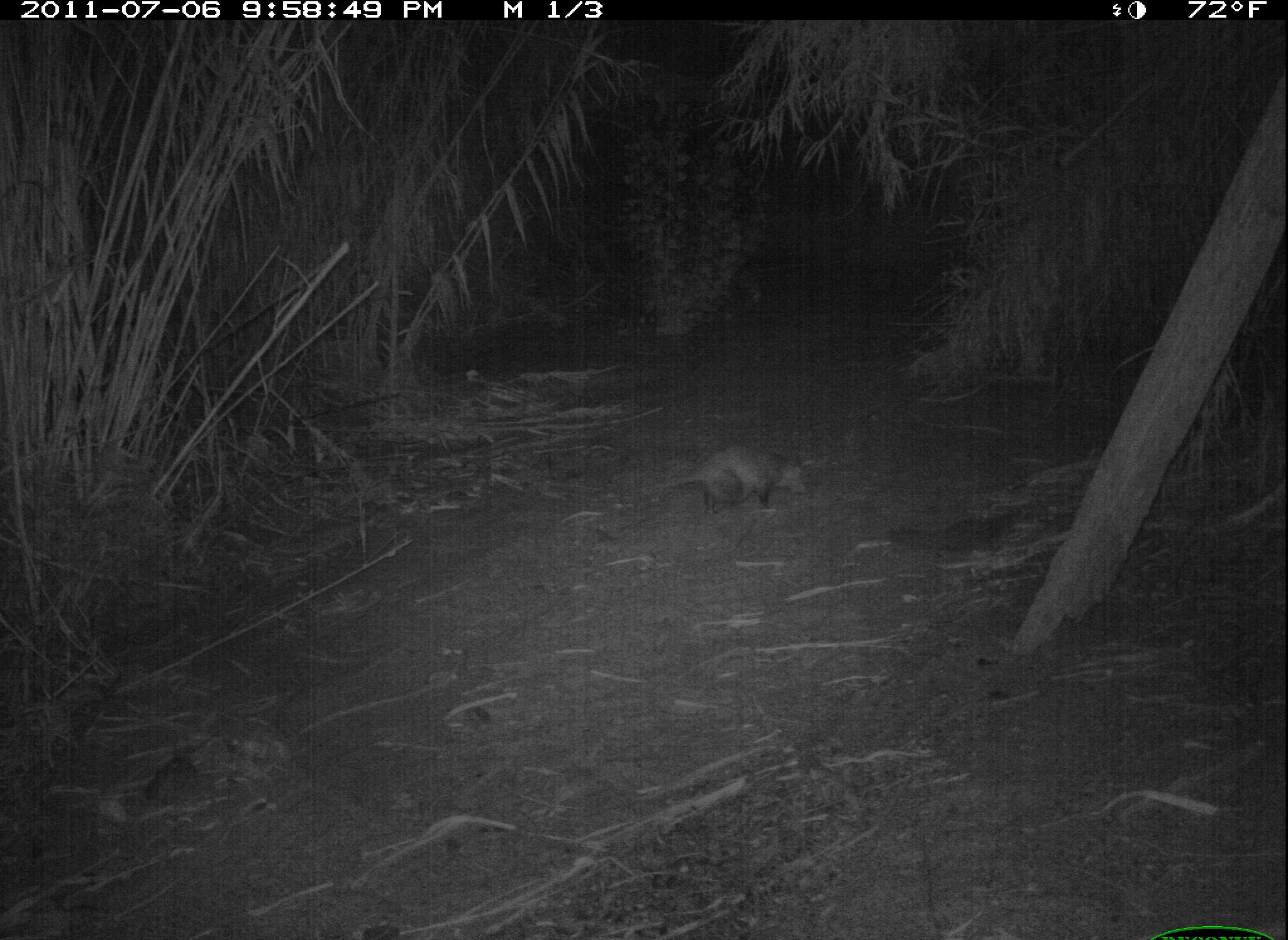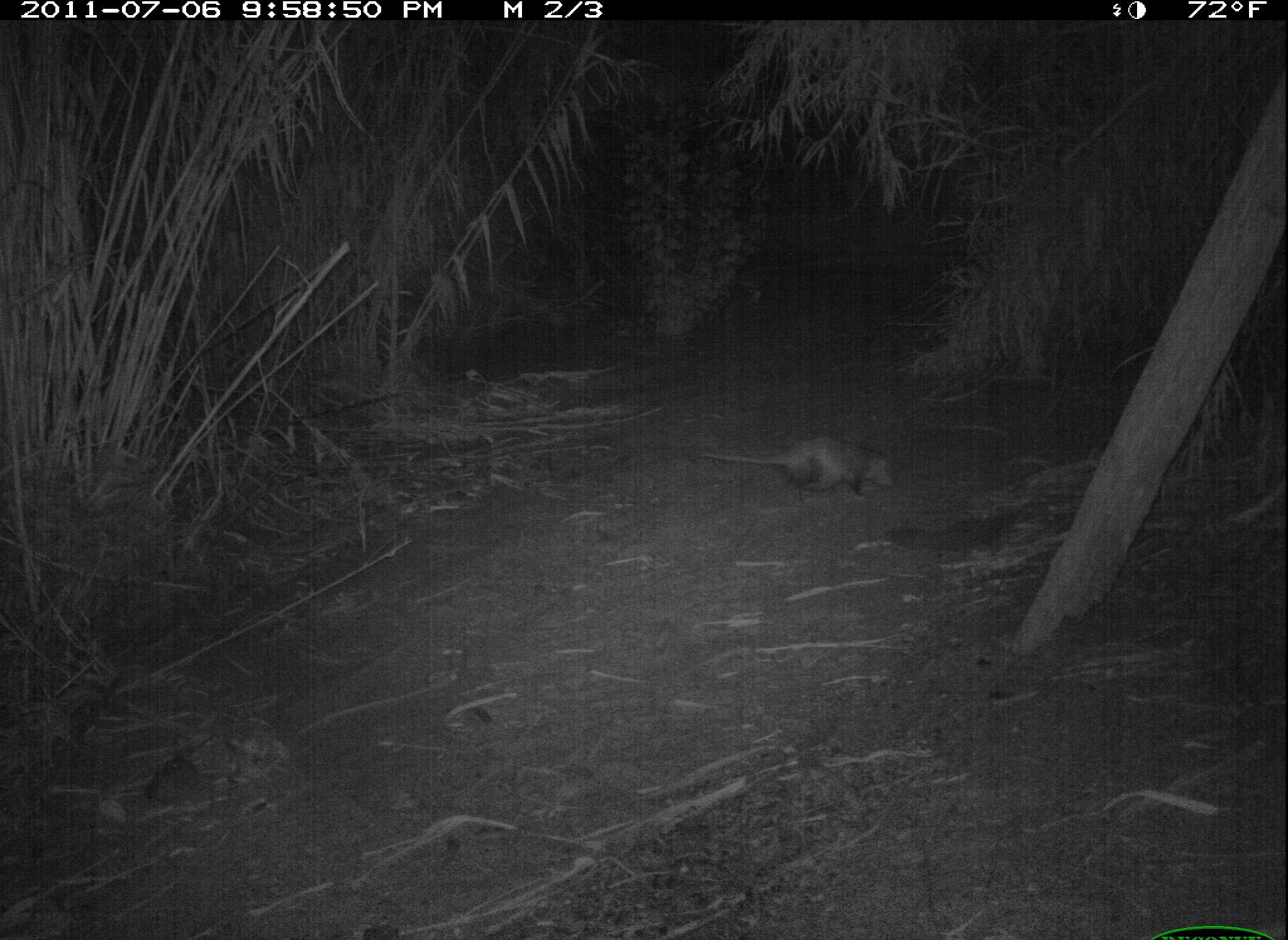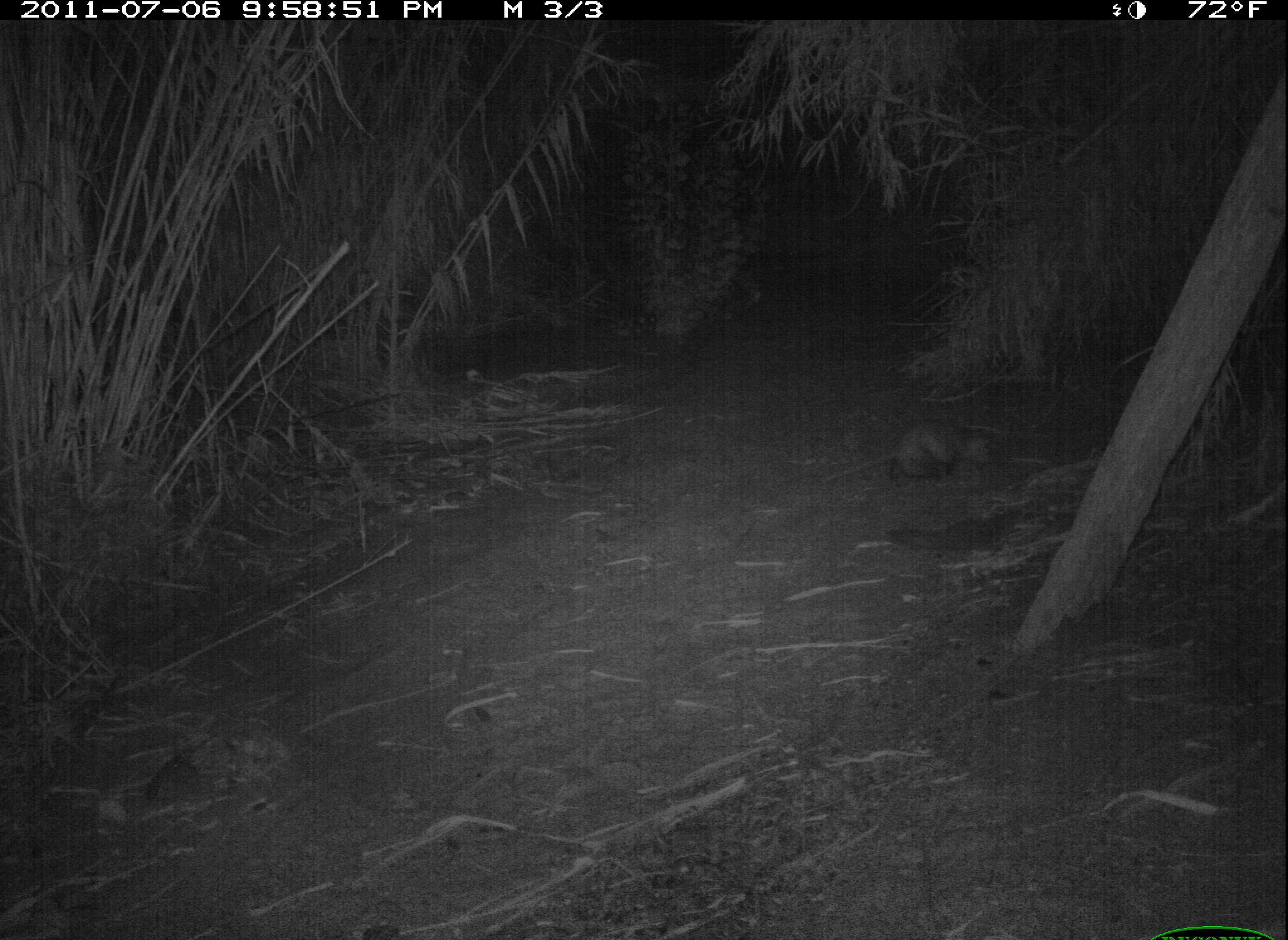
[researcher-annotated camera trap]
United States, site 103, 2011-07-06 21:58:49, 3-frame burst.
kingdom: Animalia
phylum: Chordata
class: Mammalia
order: Didelphimorphia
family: Didelphidae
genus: Didelphis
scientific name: Didelphis virginiana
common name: virginia opossum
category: opossum